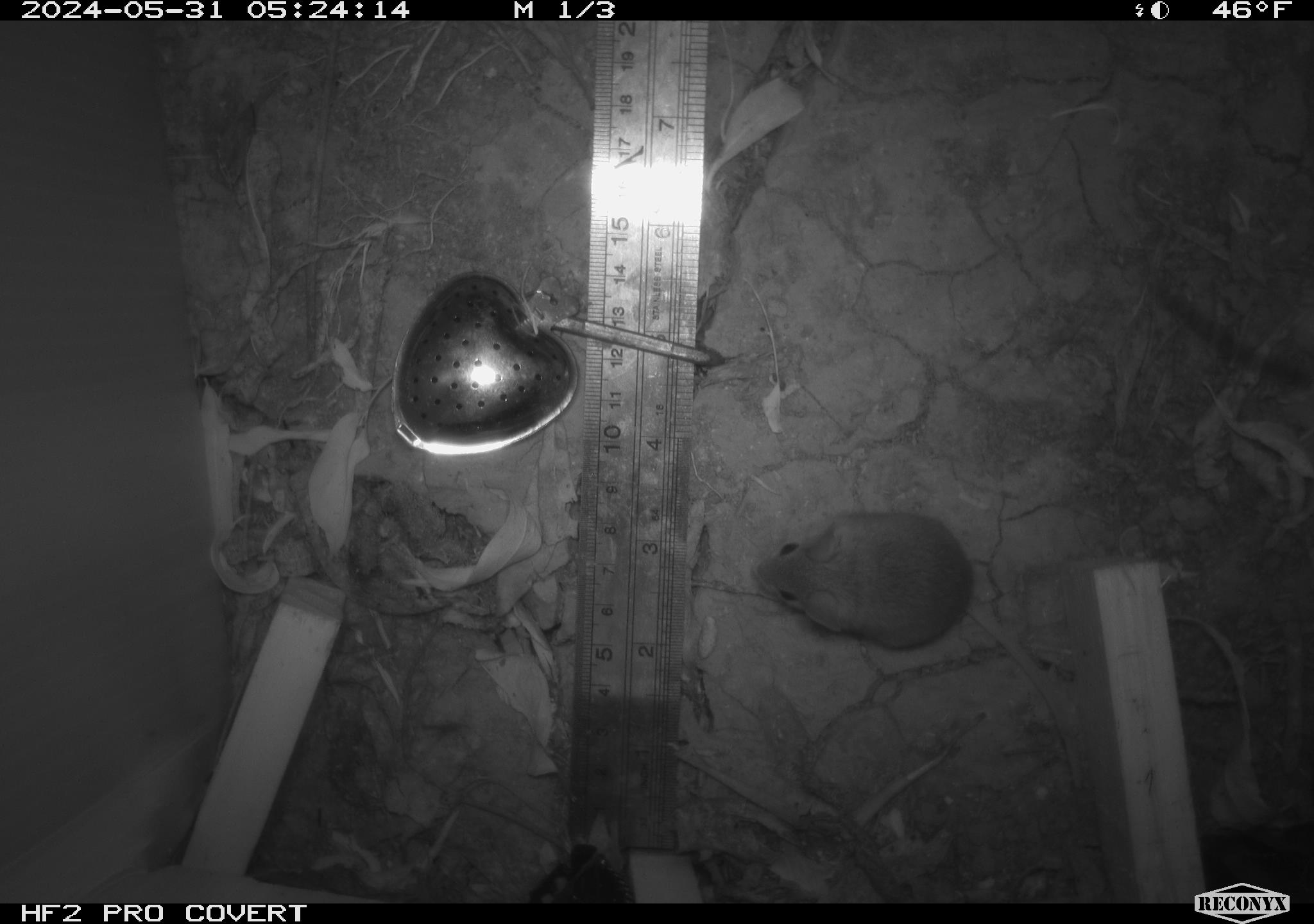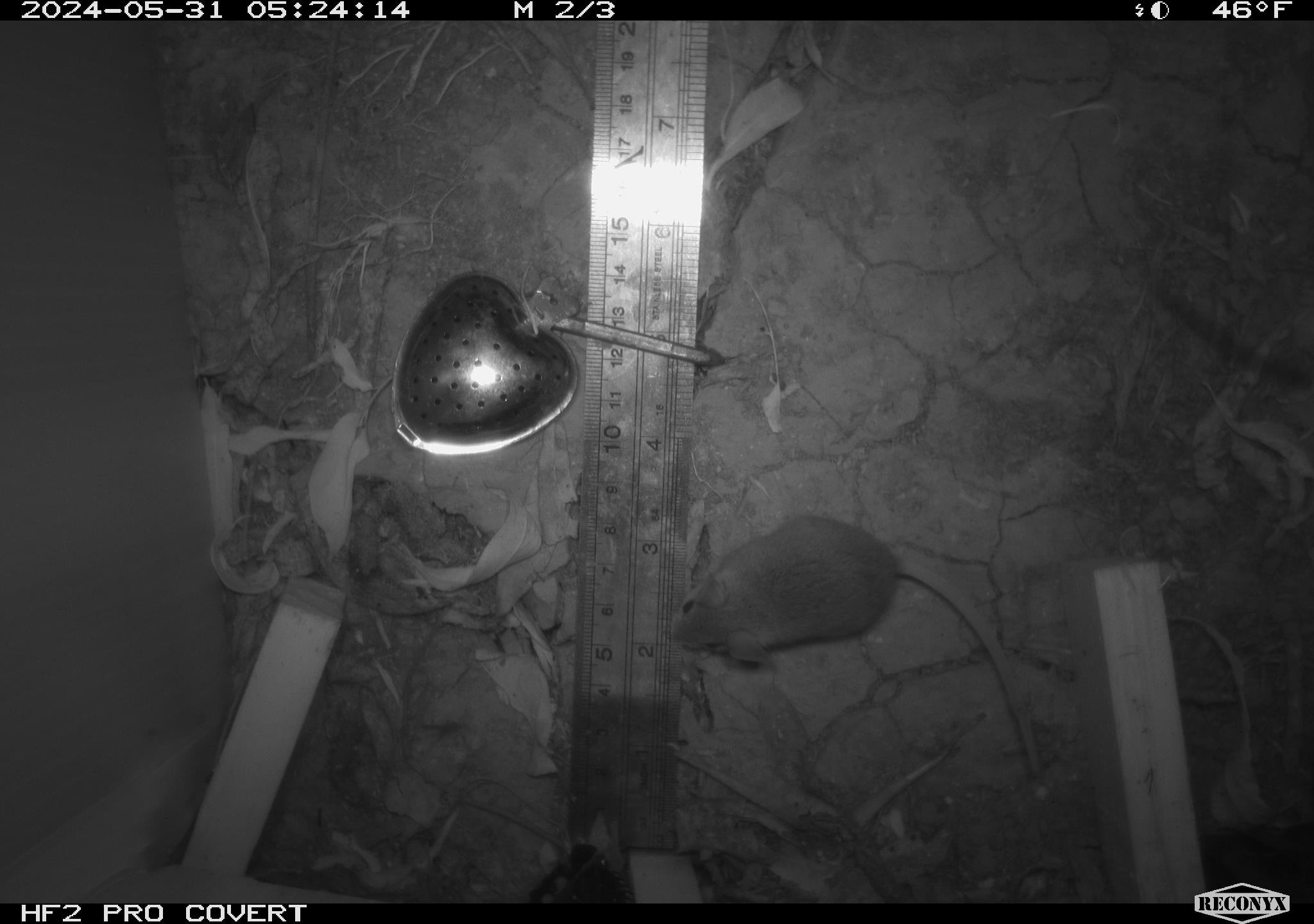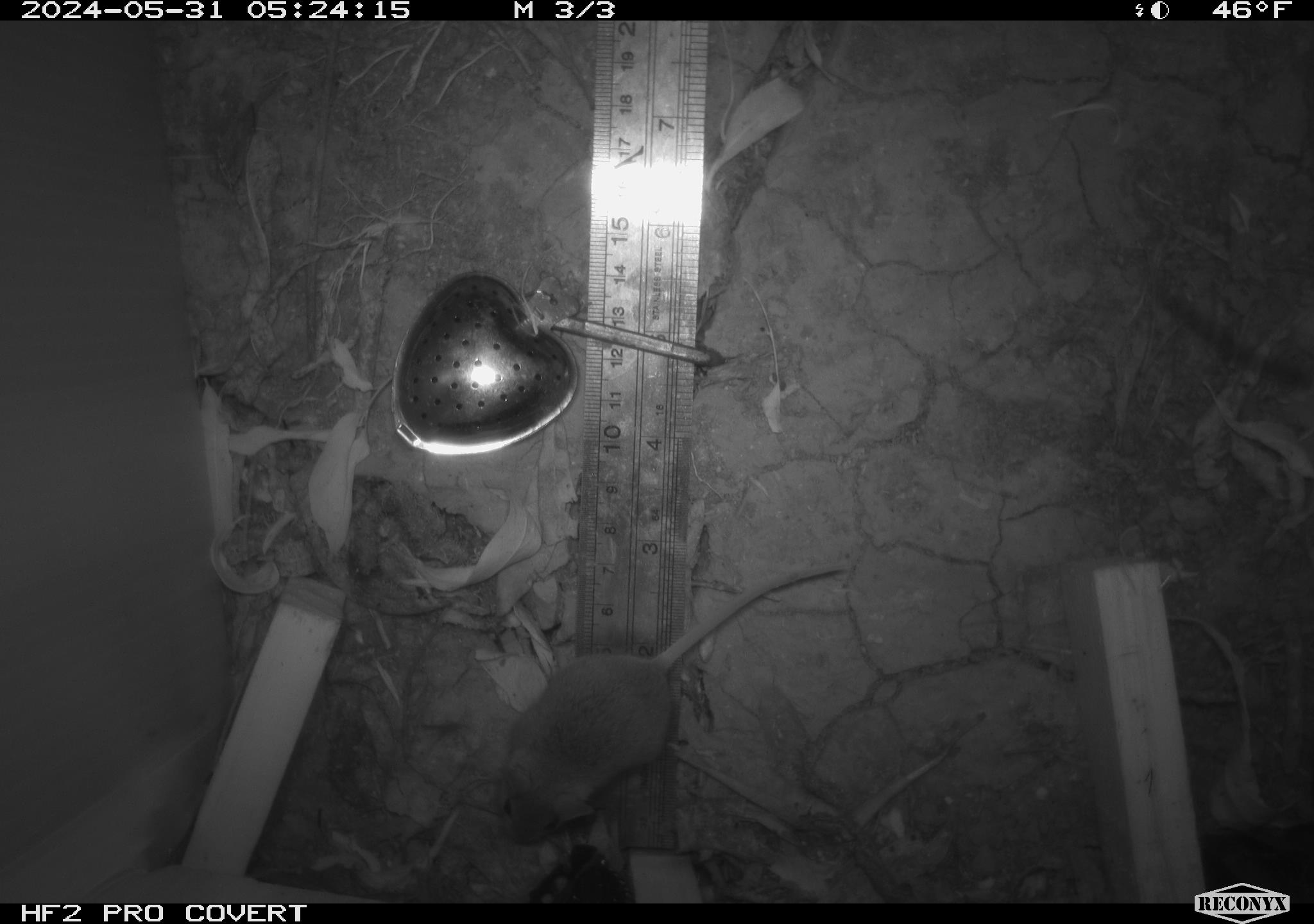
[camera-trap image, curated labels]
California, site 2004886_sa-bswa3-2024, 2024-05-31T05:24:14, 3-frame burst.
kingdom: Animalia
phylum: Chordata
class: Mammalia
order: Rodentia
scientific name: Rodentia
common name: mouse species